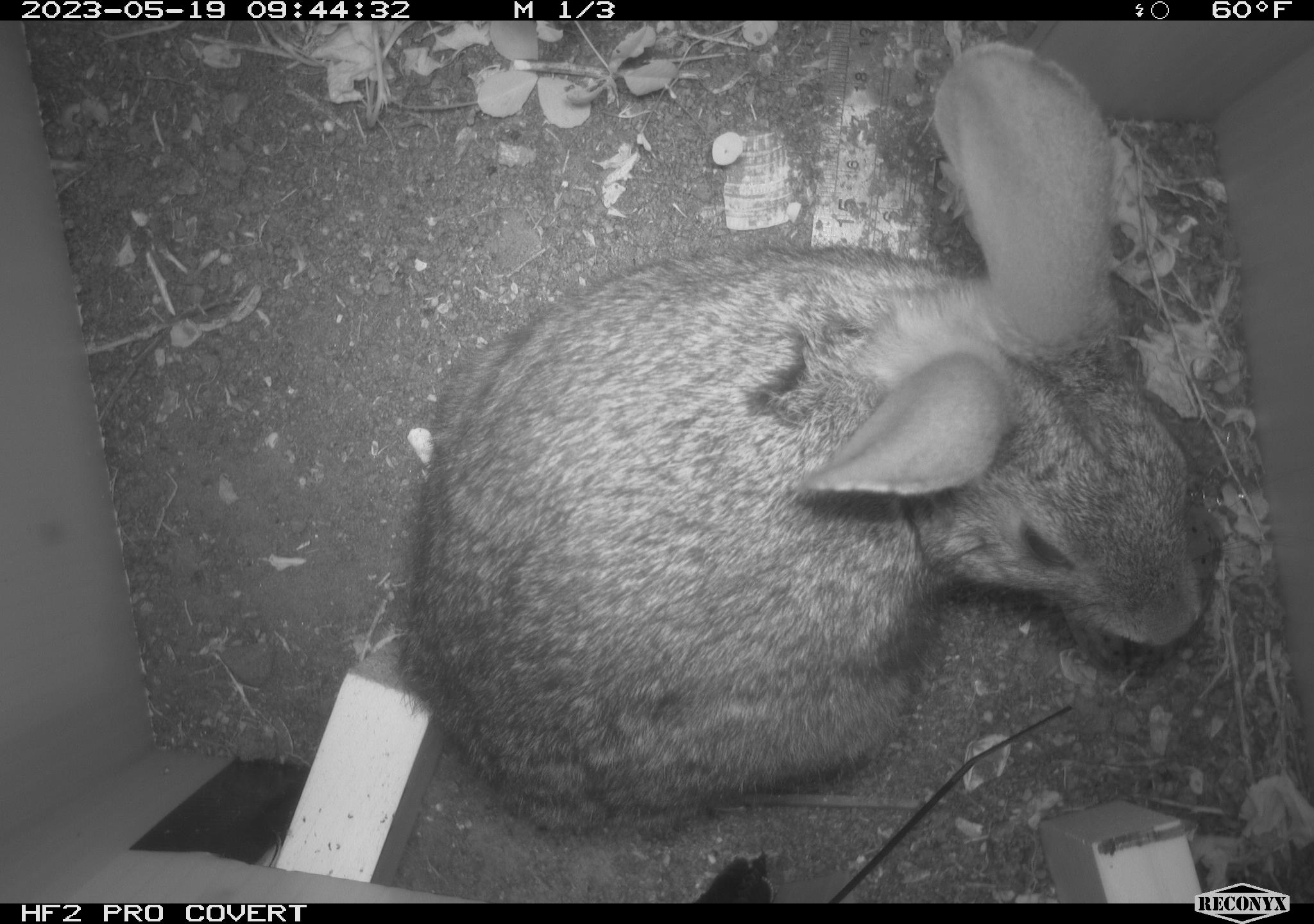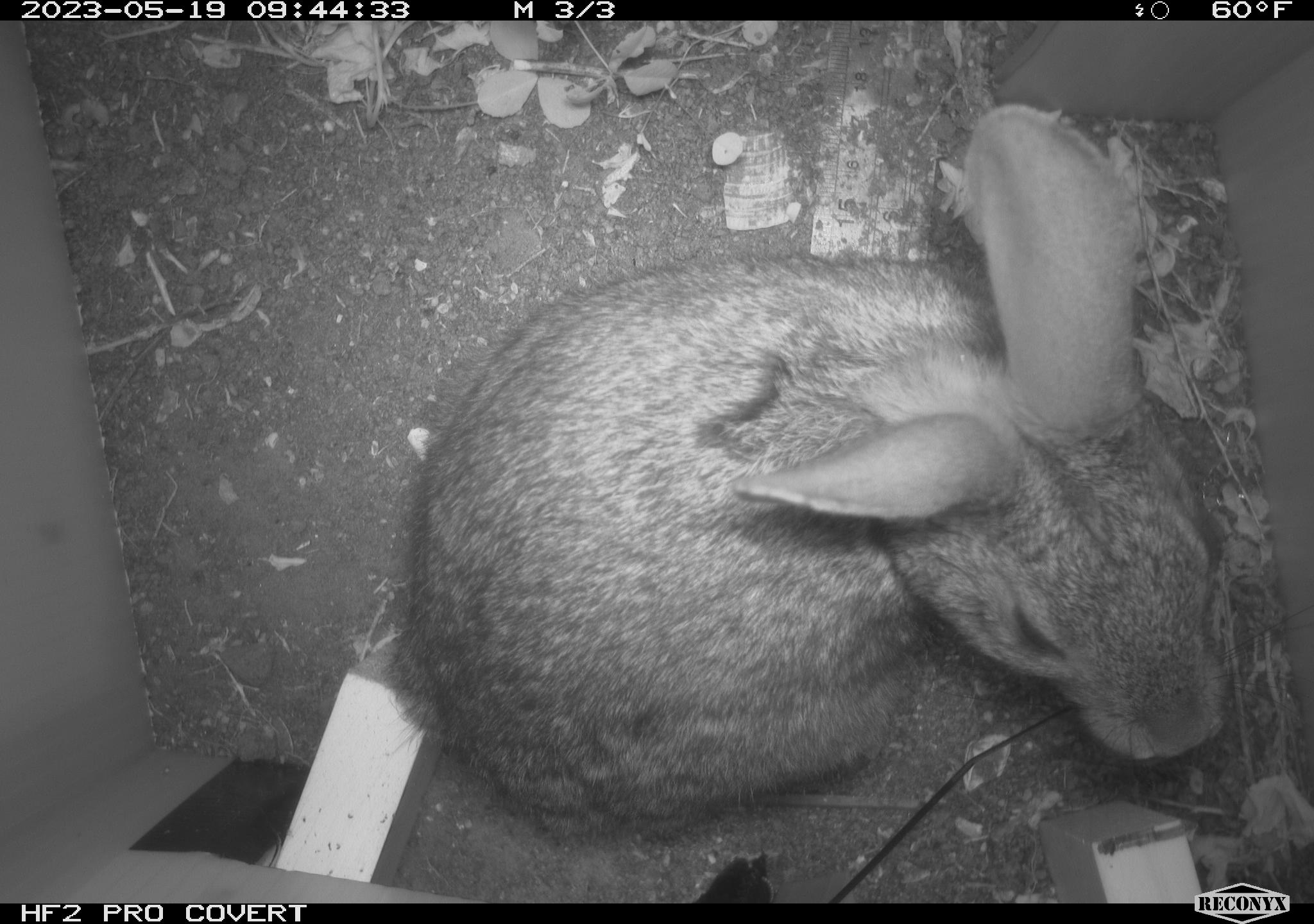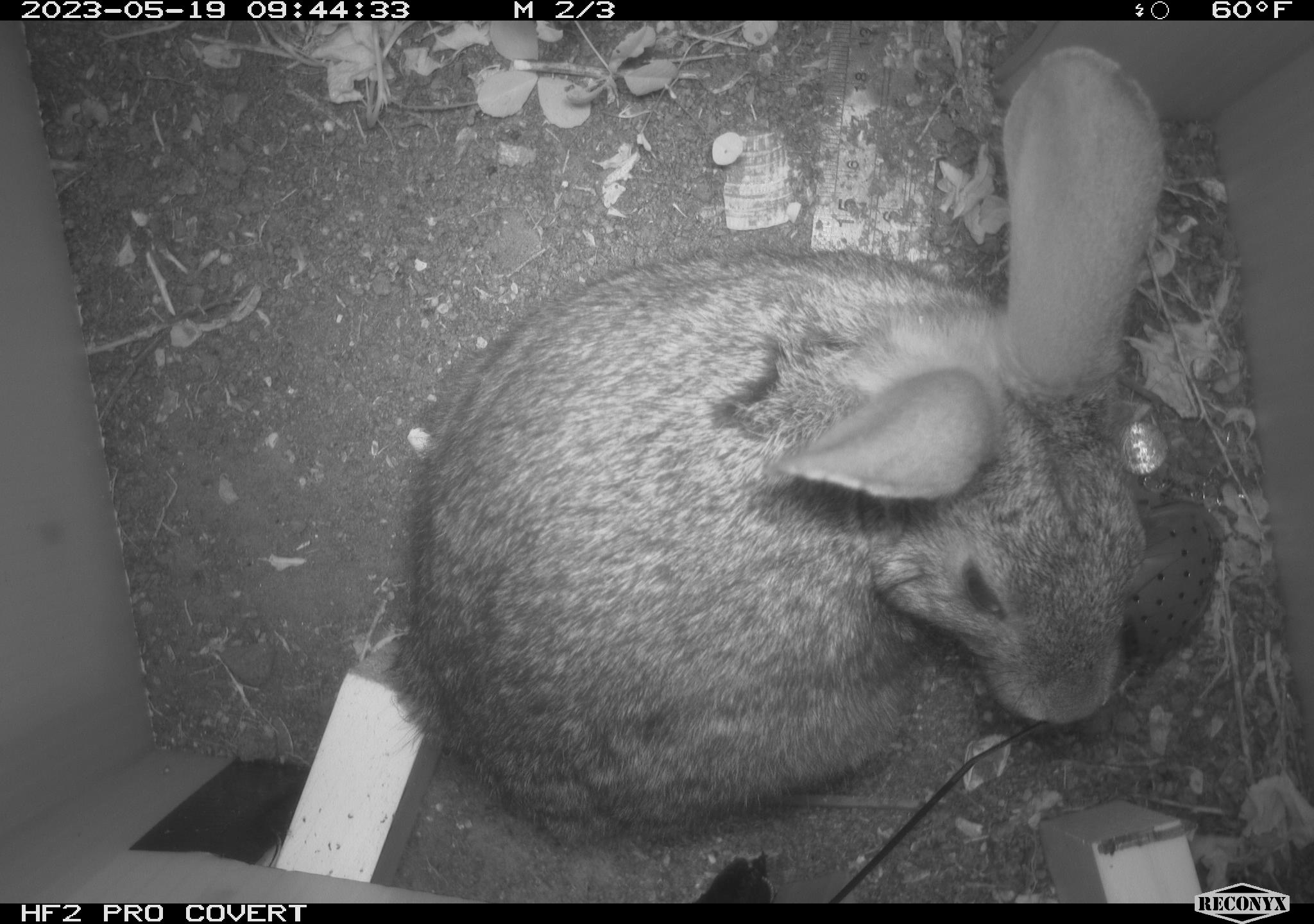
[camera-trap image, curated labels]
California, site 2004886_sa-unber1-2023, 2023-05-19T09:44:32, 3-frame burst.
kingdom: Animalia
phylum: Chordata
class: Mammalia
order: Lagomorpha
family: Leporidae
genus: Sylvilagus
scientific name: Sylvilagus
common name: cottontail rabbits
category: sylvilagus species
Sylvilagus species (cottontail rabbits) (Sylvilagus).